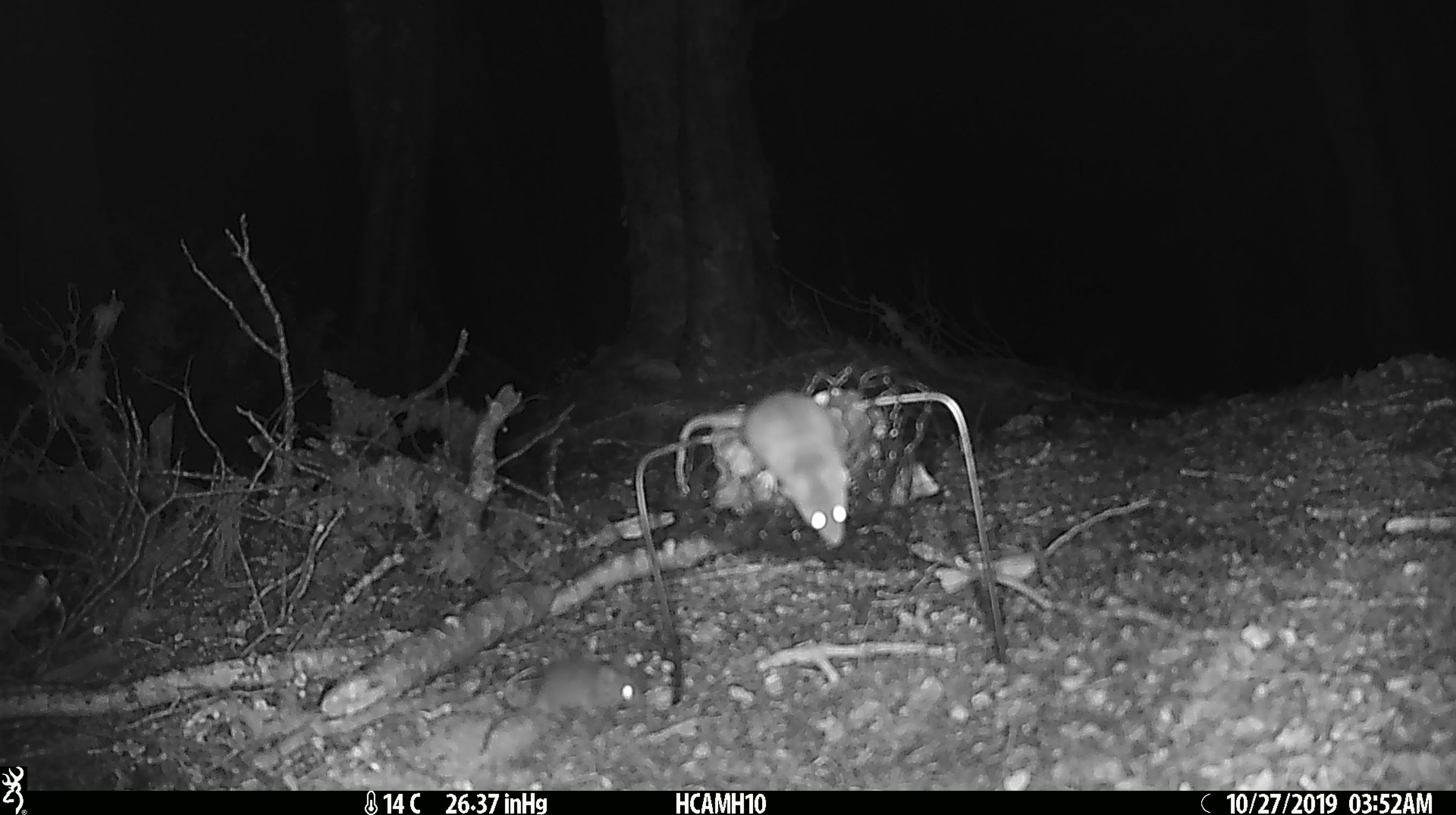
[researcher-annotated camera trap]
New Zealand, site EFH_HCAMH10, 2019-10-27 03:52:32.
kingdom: Animalia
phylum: Chordata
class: Mammalia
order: Rodentia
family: Muridae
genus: Mus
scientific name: Mus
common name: mouse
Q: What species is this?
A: Mouse (Mus).